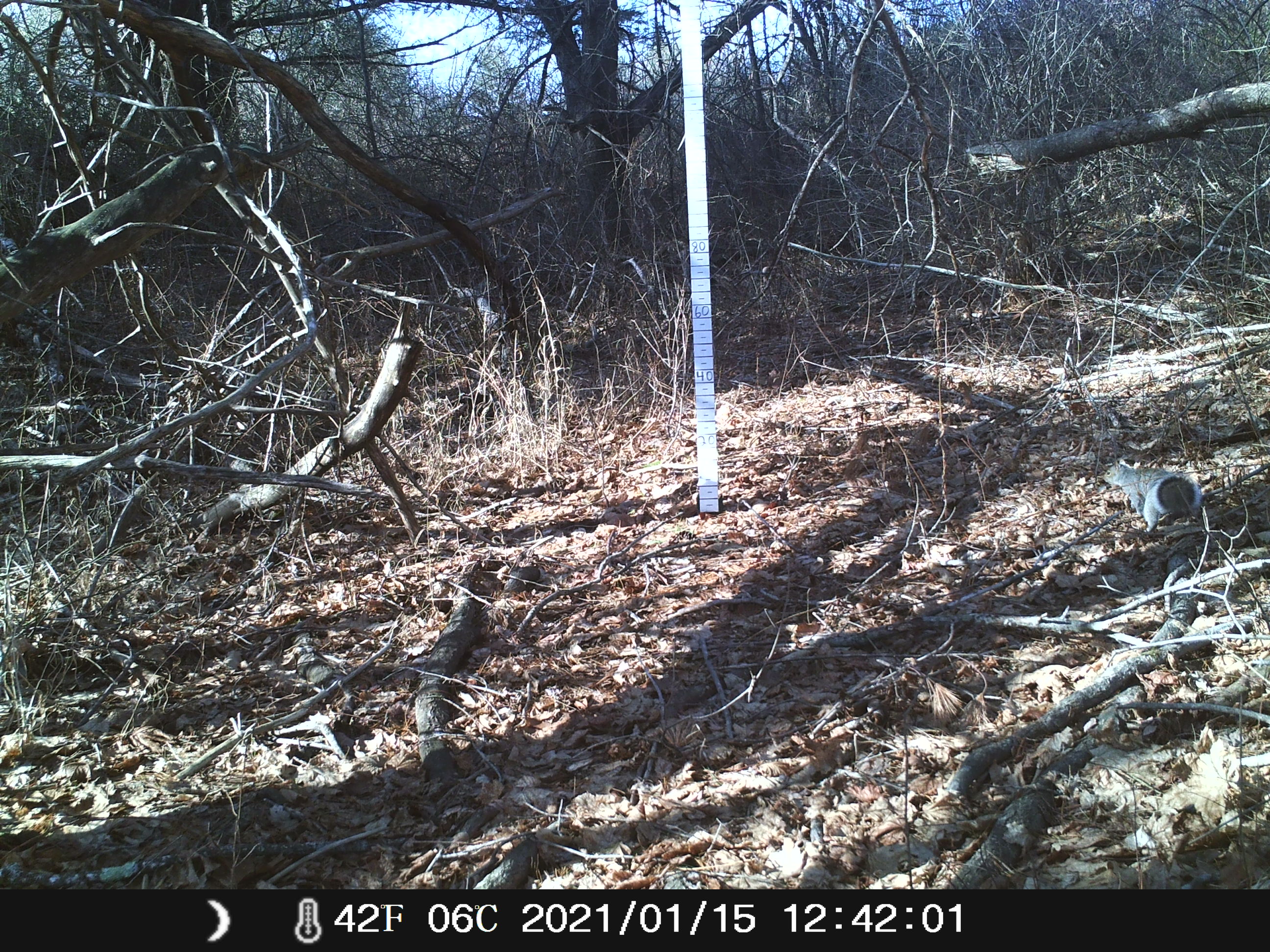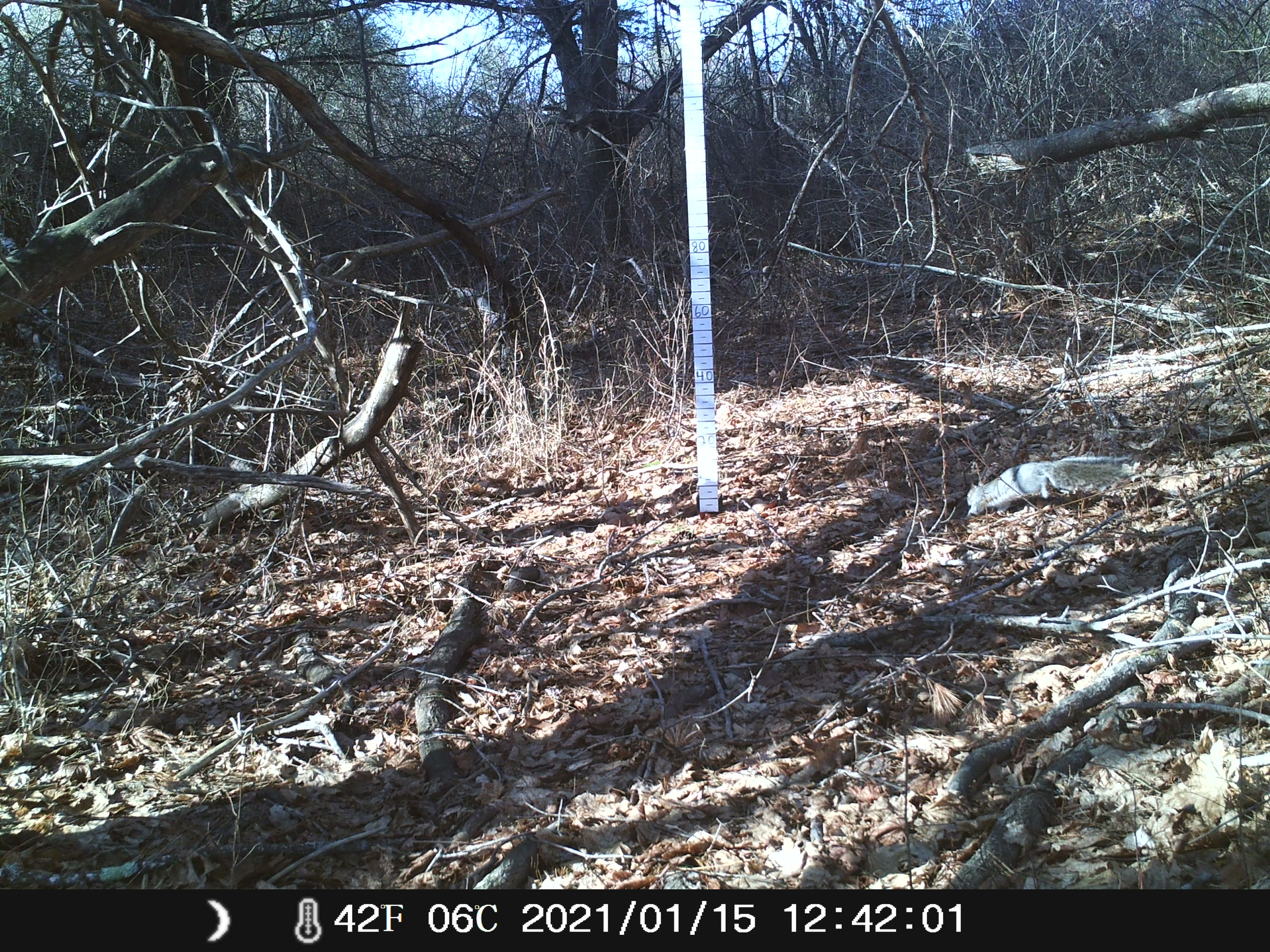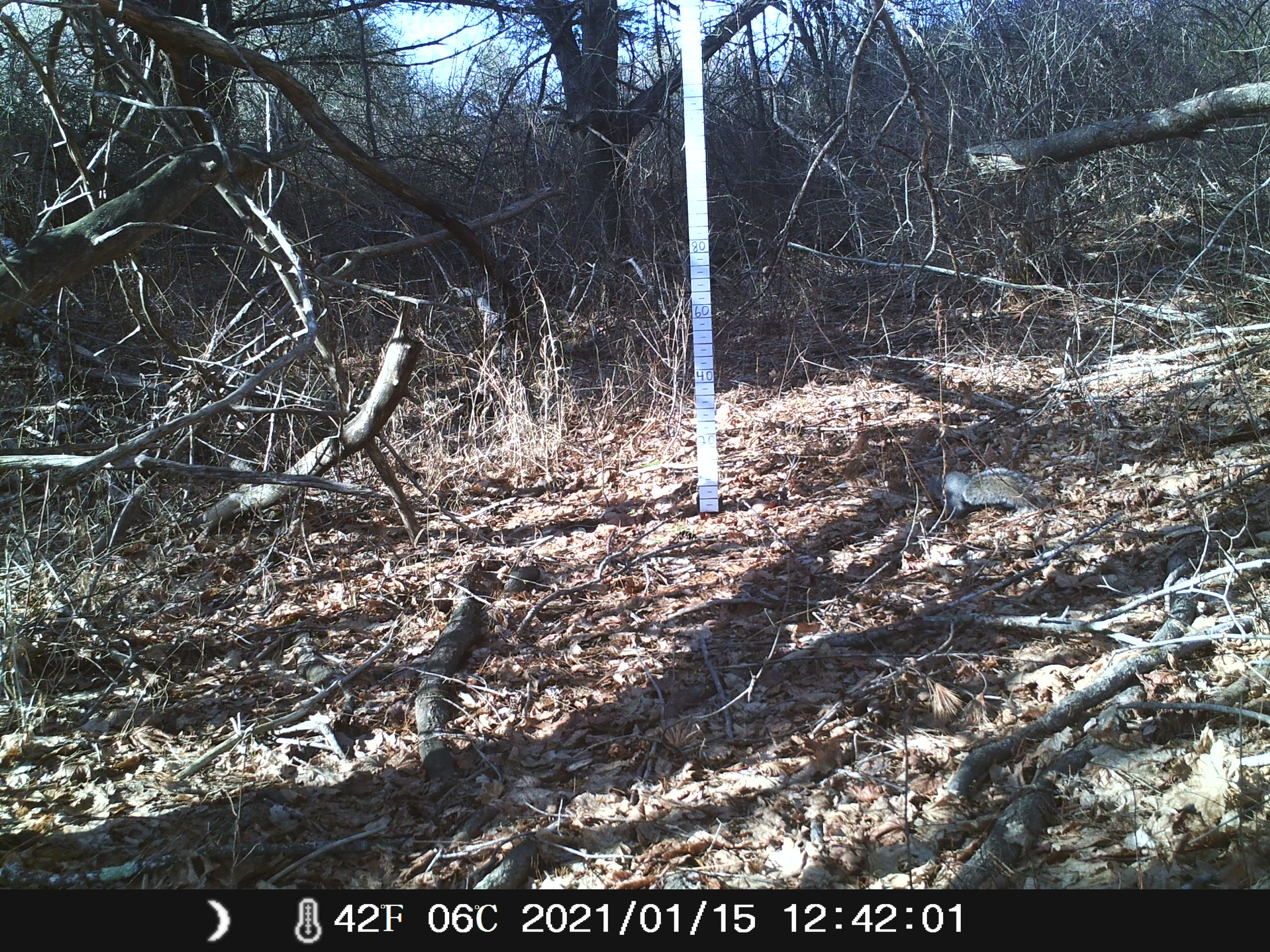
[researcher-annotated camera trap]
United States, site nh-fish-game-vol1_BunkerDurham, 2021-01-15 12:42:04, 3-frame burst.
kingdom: Animalia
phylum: Chordata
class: Mammalia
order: Rodentia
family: Sciuridae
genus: Sciurus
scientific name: Sciurus carolinensis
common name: gray squirrel